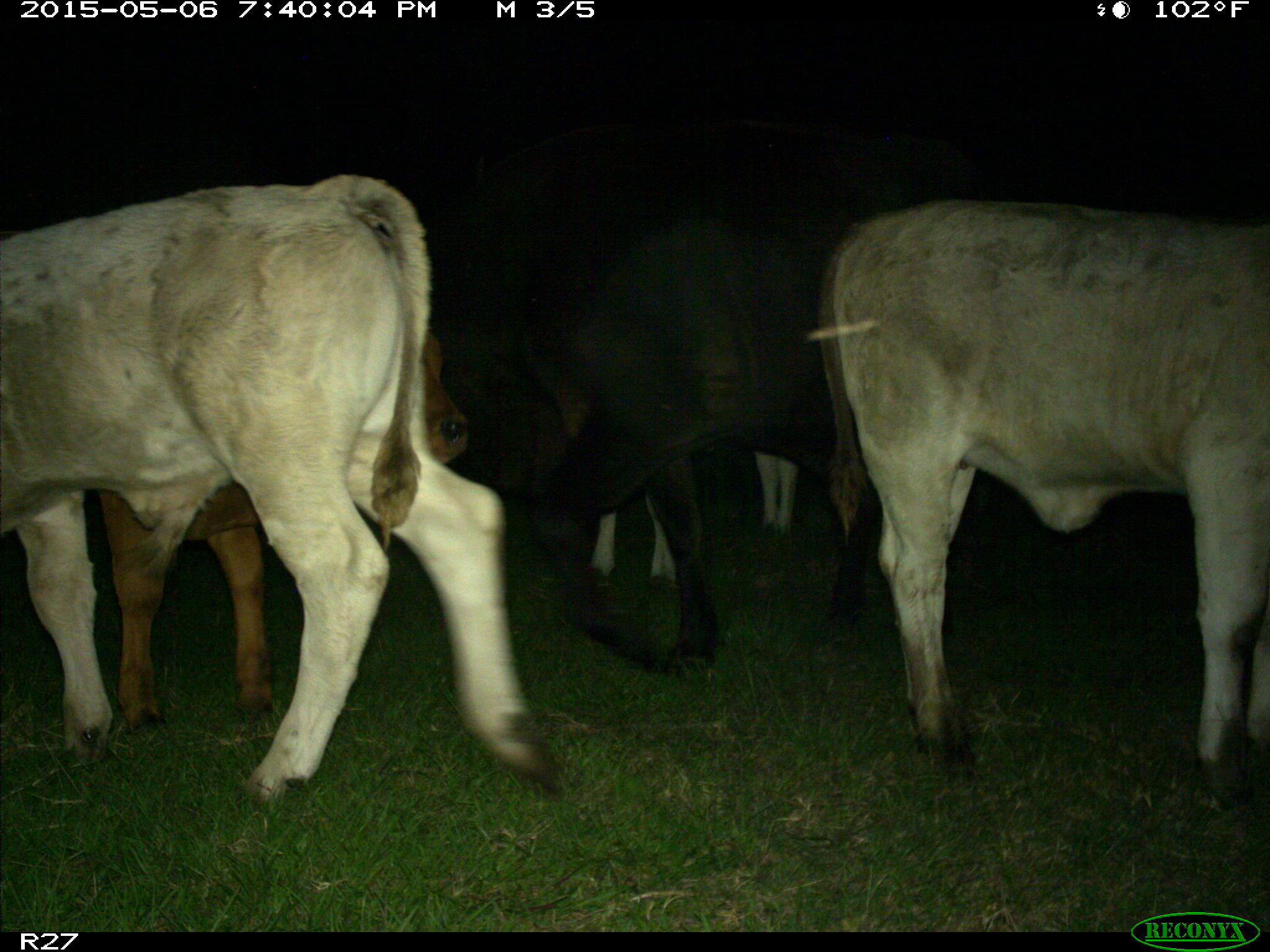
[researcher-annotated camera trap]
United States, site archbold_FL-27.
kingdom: Animalia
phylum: Chordata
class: Mammalia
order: Artiodactyla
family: Bovidae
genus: Bos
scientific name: Bos taurus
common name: domestic cow